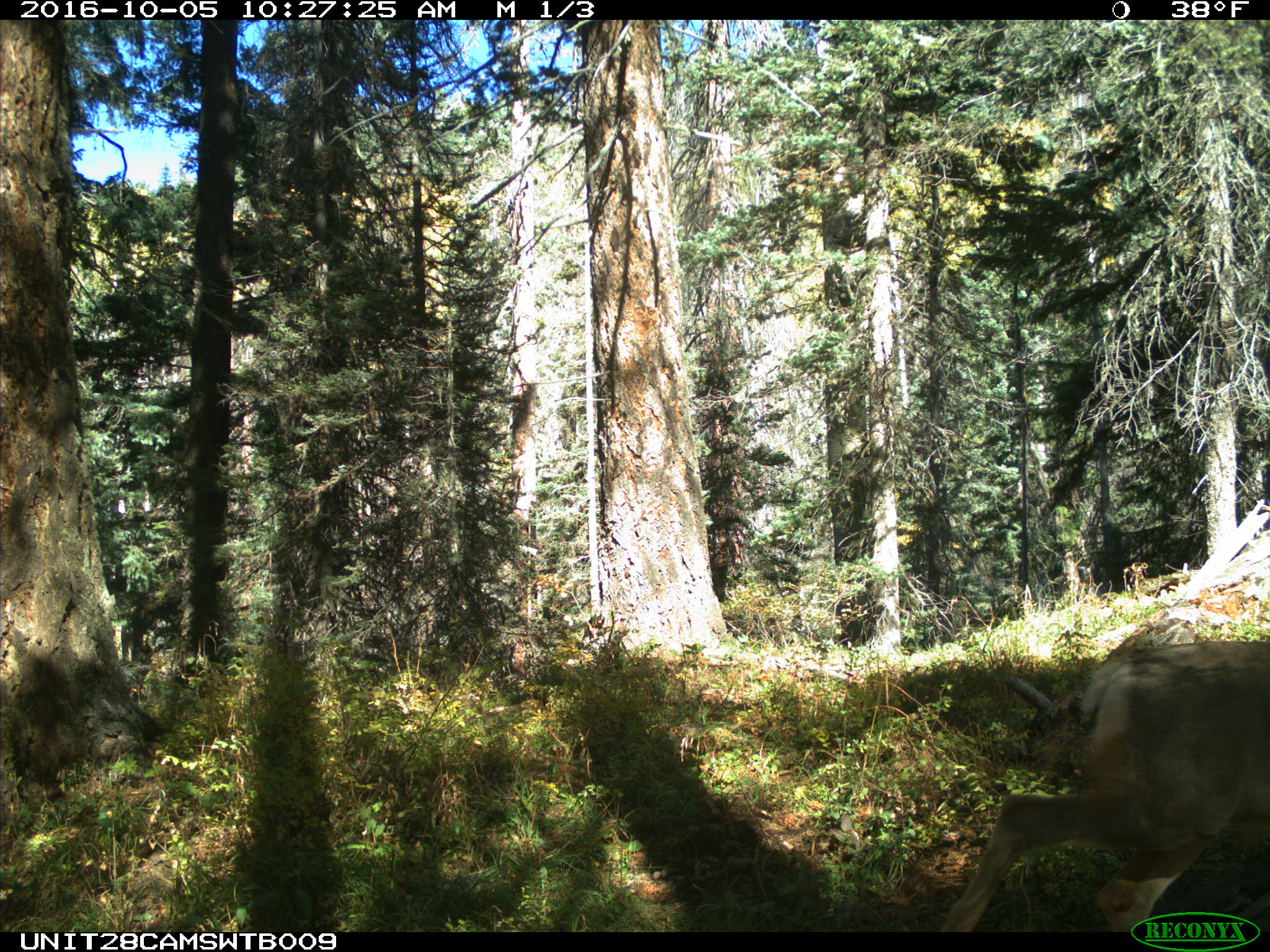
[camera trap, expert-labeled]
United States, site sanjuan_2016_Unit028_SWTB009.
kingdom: Animalia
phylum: Chordata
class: Mammalia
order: Artiodactyla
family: Cervidae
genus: Odocoileus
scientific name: Odocoileus hemionus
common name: mule deer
Odocoileus hemionus (mule deer).